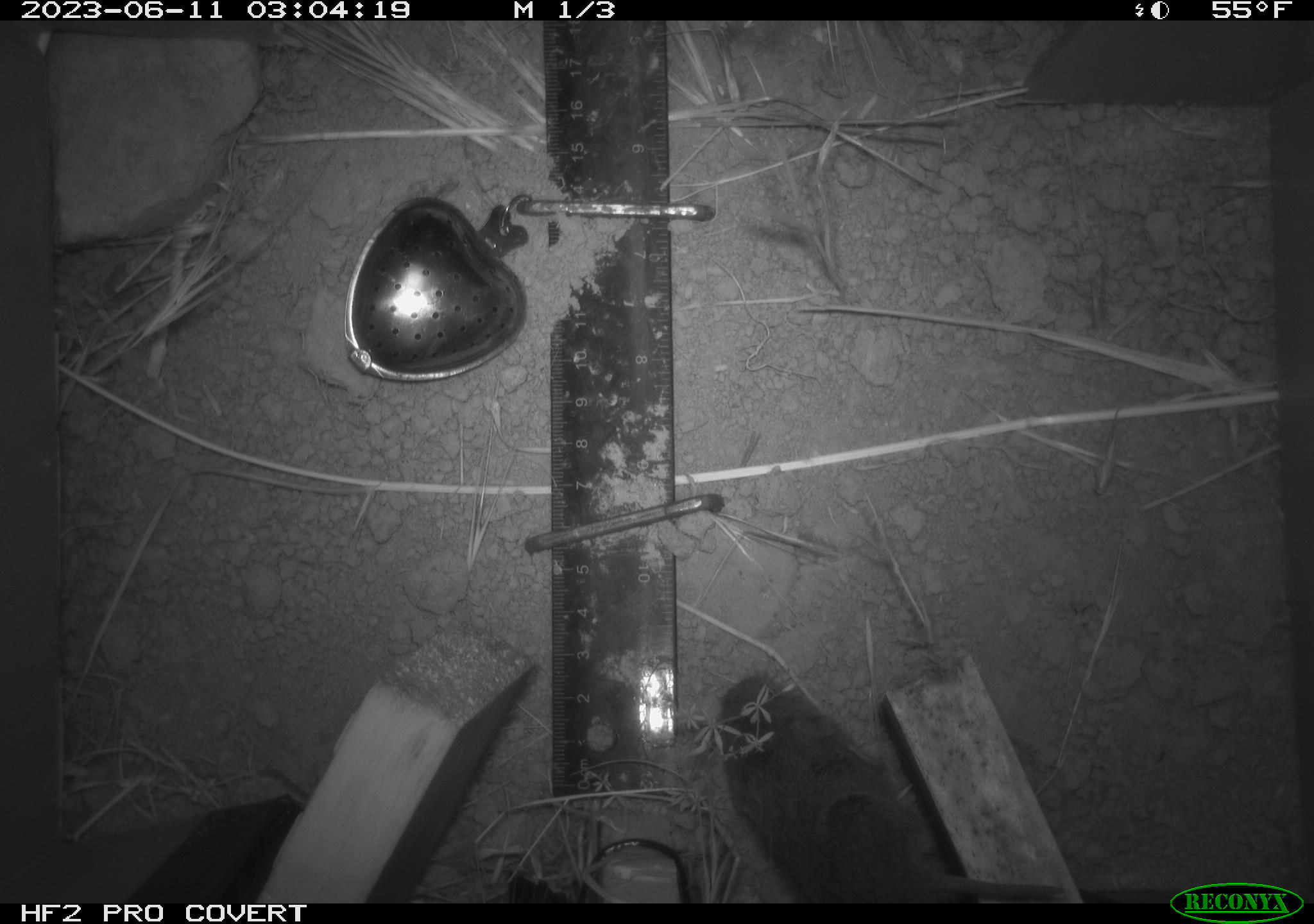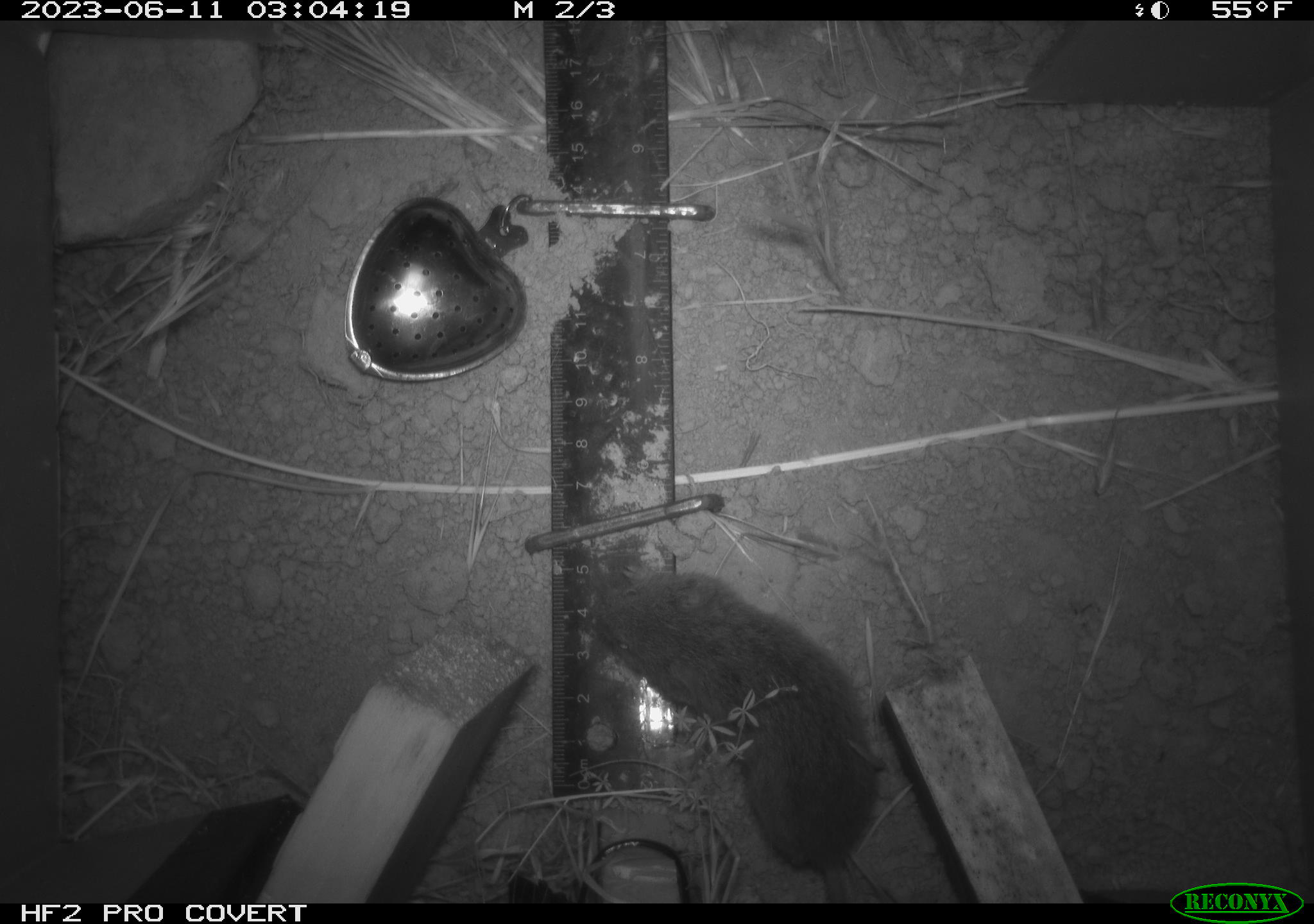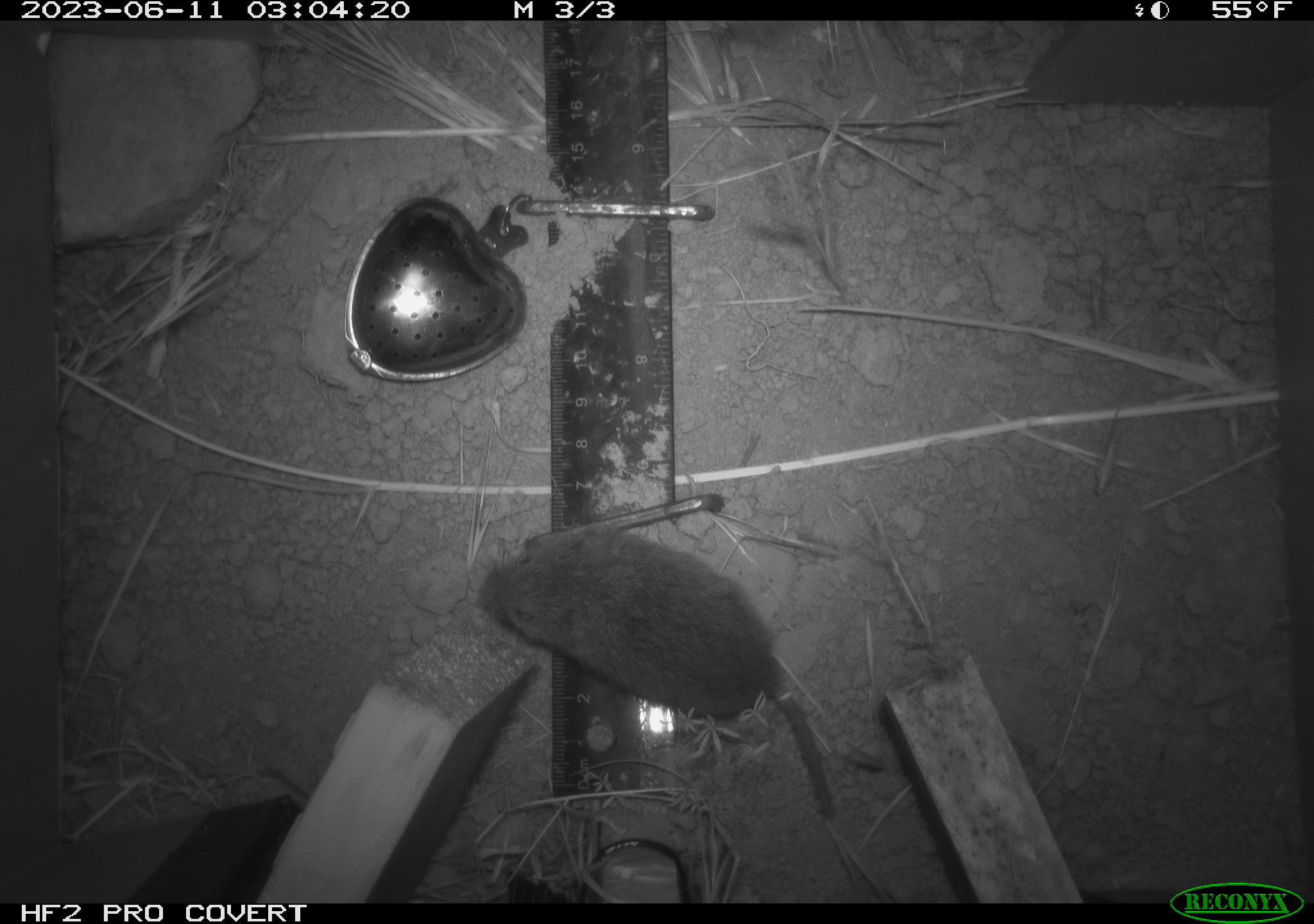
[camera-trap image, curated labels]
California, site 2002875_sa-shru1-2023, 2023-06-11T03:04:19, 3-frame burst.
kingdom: Animalia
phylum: Chordata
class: Mammalia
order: Rodentia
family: Cricetidae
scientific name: Arvicolinae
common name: voles, lemmings, and muskrats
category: arvicolinae subfamily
Arvicolinae subfamily (voles, lemmings, and muskrats) (Arvicolinae).